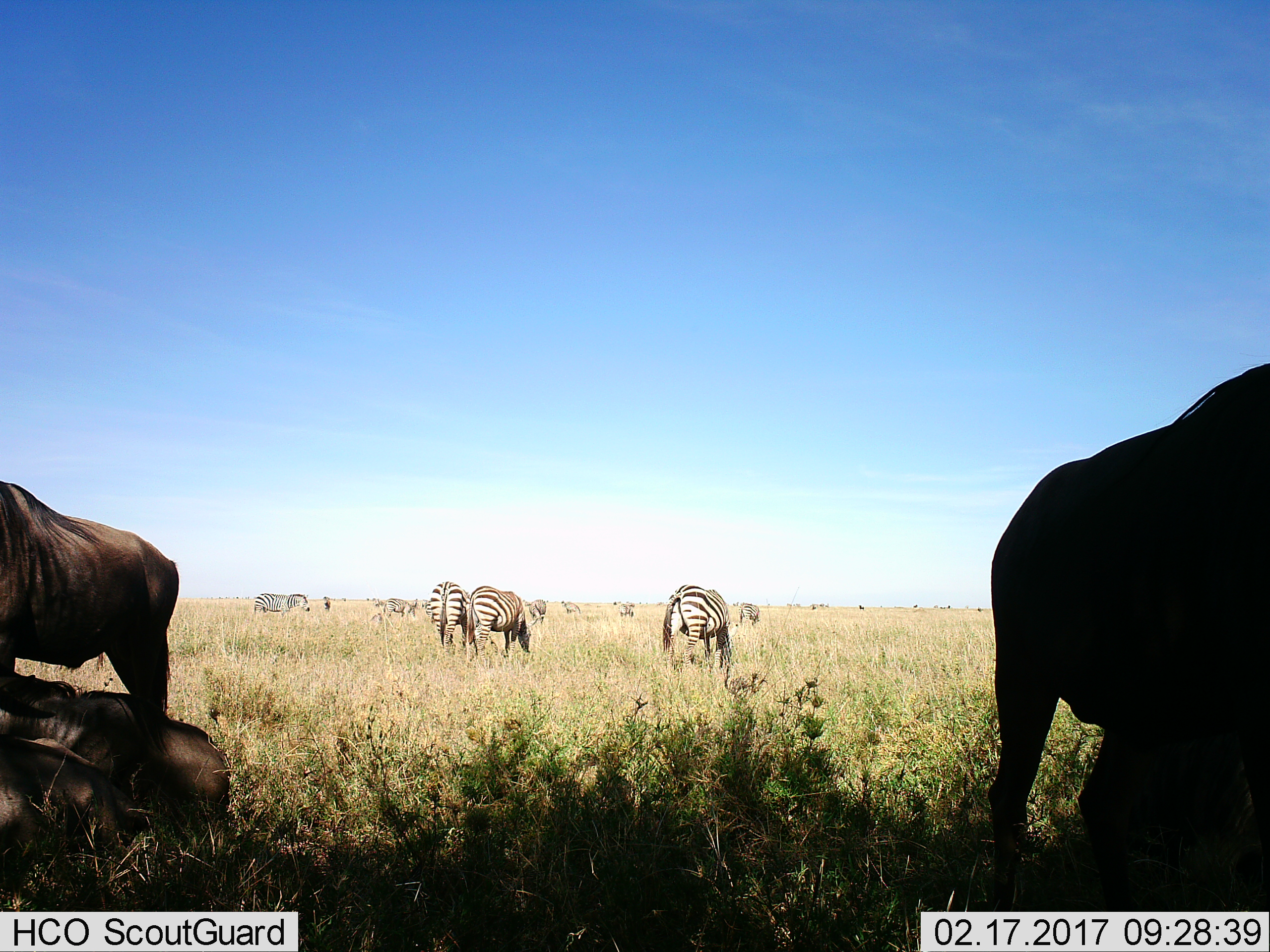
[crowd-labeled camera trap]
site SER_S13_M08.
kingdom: Animalia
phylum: Chordata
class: Mammalia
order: Artiodactyla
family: Bovidae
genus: Connochaetes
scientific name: Connochaetes taurinus taurinus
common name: blue wildebeest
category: wildebeestblue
Wildebeestblue (blue wildebeest) (Connochaetes taurinus taurinus), count 4. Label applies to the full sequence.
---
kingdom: Animalia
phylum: Chordata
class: Mammalia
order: Perissodactyla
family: Equidae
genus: Equus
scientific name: Equus quagga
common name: plains zebra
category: zebraplains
Zebraplains (plains zebra) (Equus quagga), count 11-50. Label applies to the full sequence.